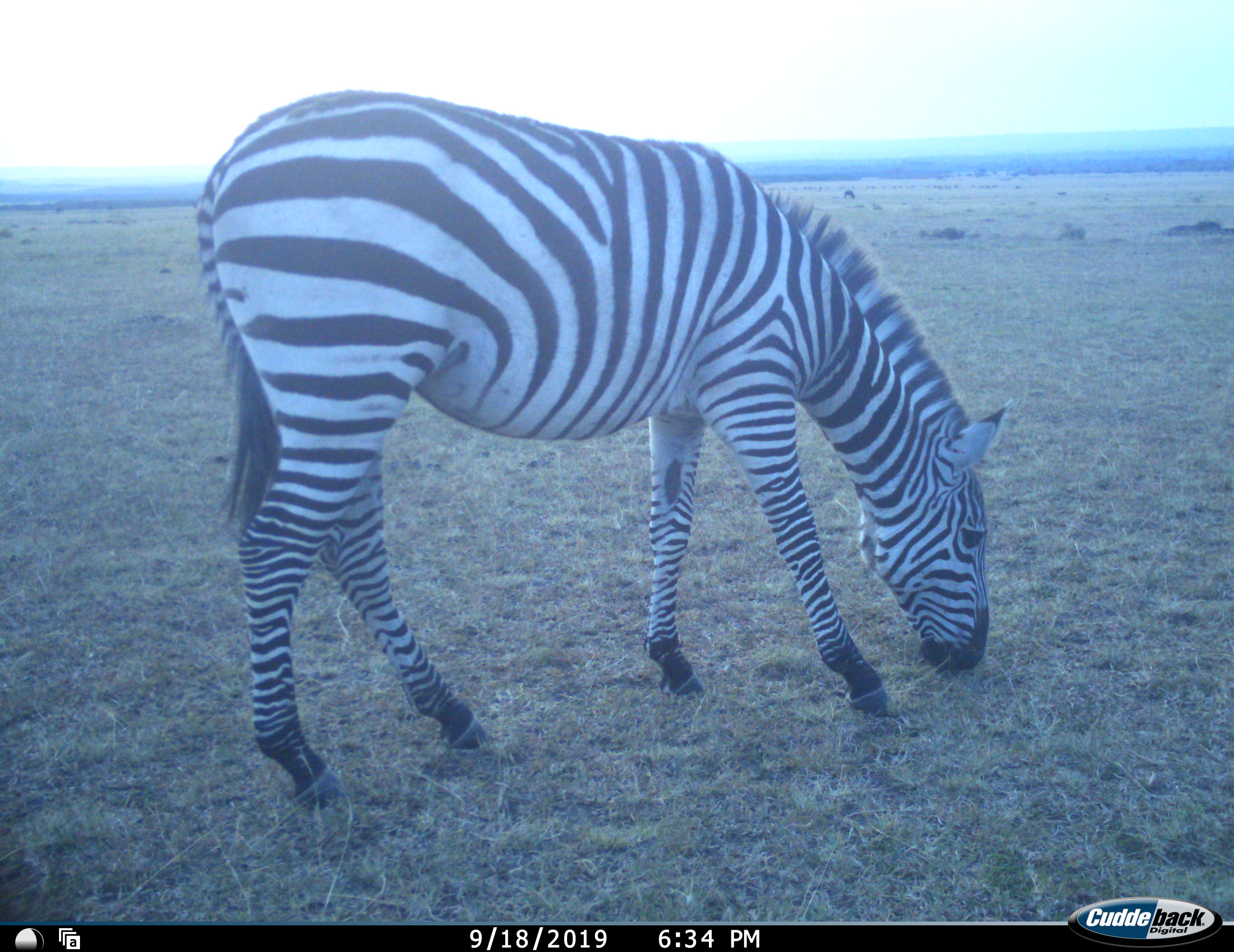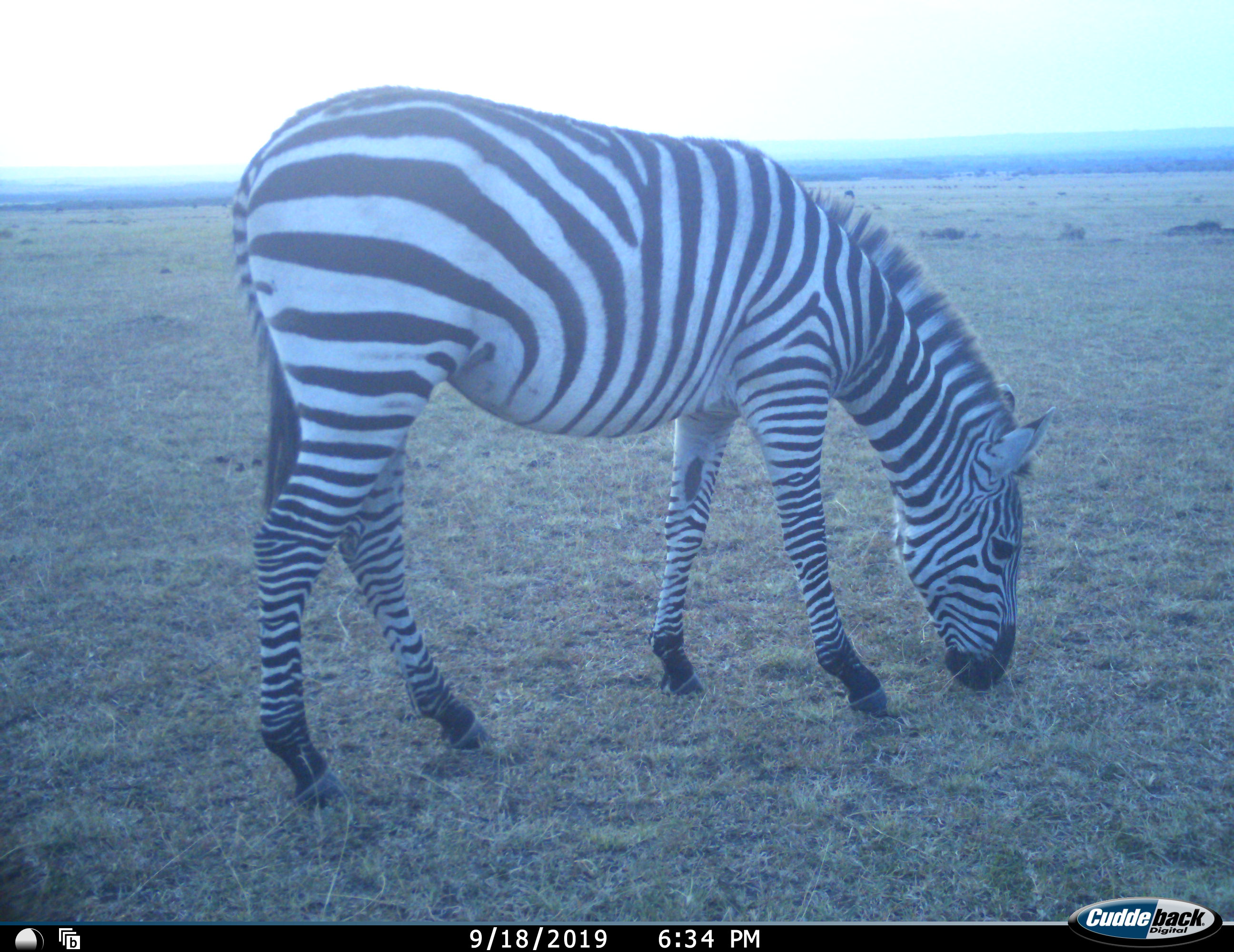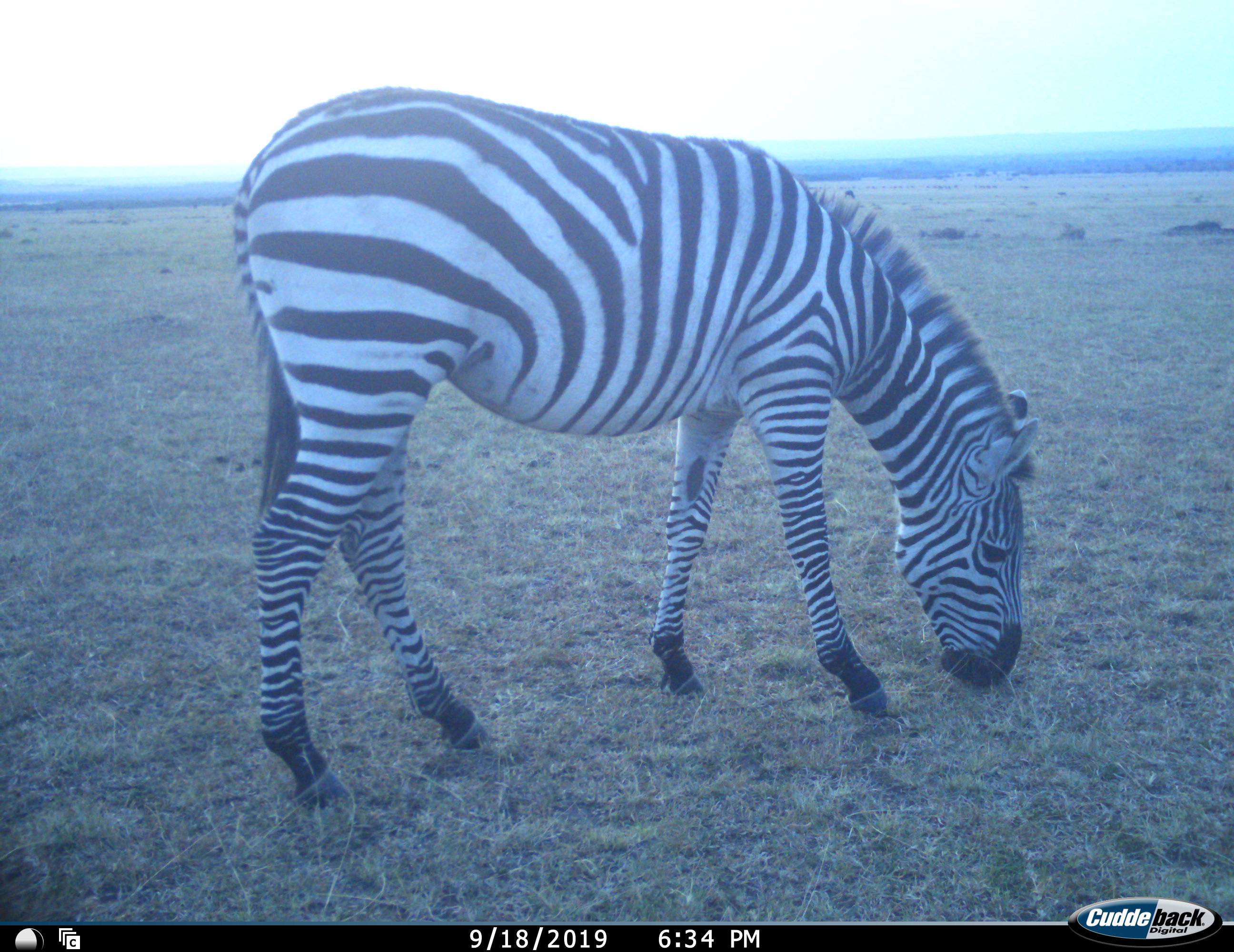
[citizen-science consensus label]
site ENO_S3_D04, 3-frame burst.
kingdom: Animalia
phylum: Chordata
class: Mammalia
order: Perissodactyla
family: Equidae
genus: Equus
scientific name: Equus quagga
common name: plains zebra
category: zebraplains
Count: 1.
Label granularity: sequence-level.